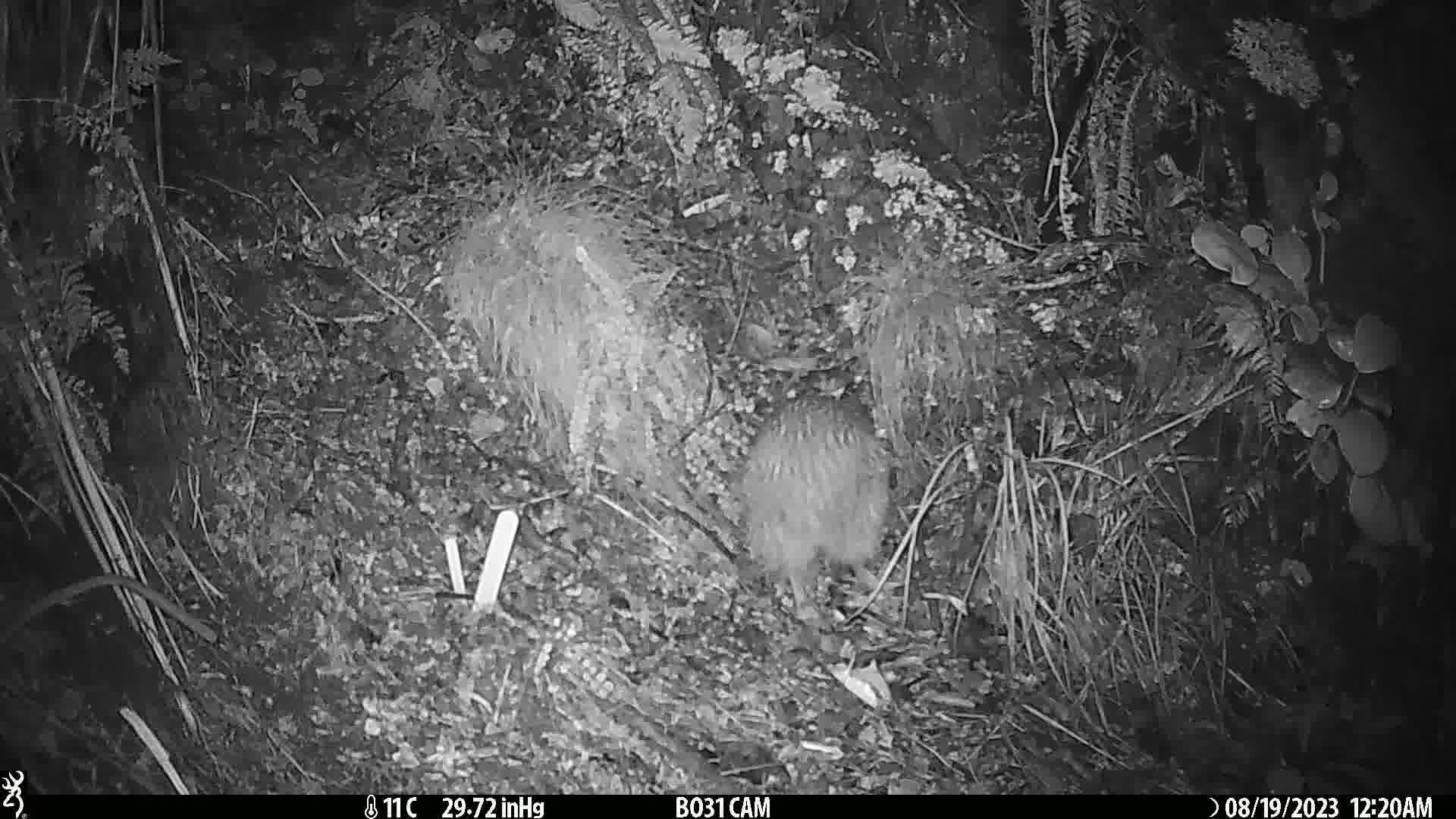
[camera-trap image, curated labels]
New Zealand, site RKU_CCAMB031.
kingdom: Animalia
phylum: Chordata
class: Aves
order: Apterygiformes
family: Apterygidae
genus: Apteryx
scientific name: Apteryx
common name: kiwi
Kiwi (Apteryx).